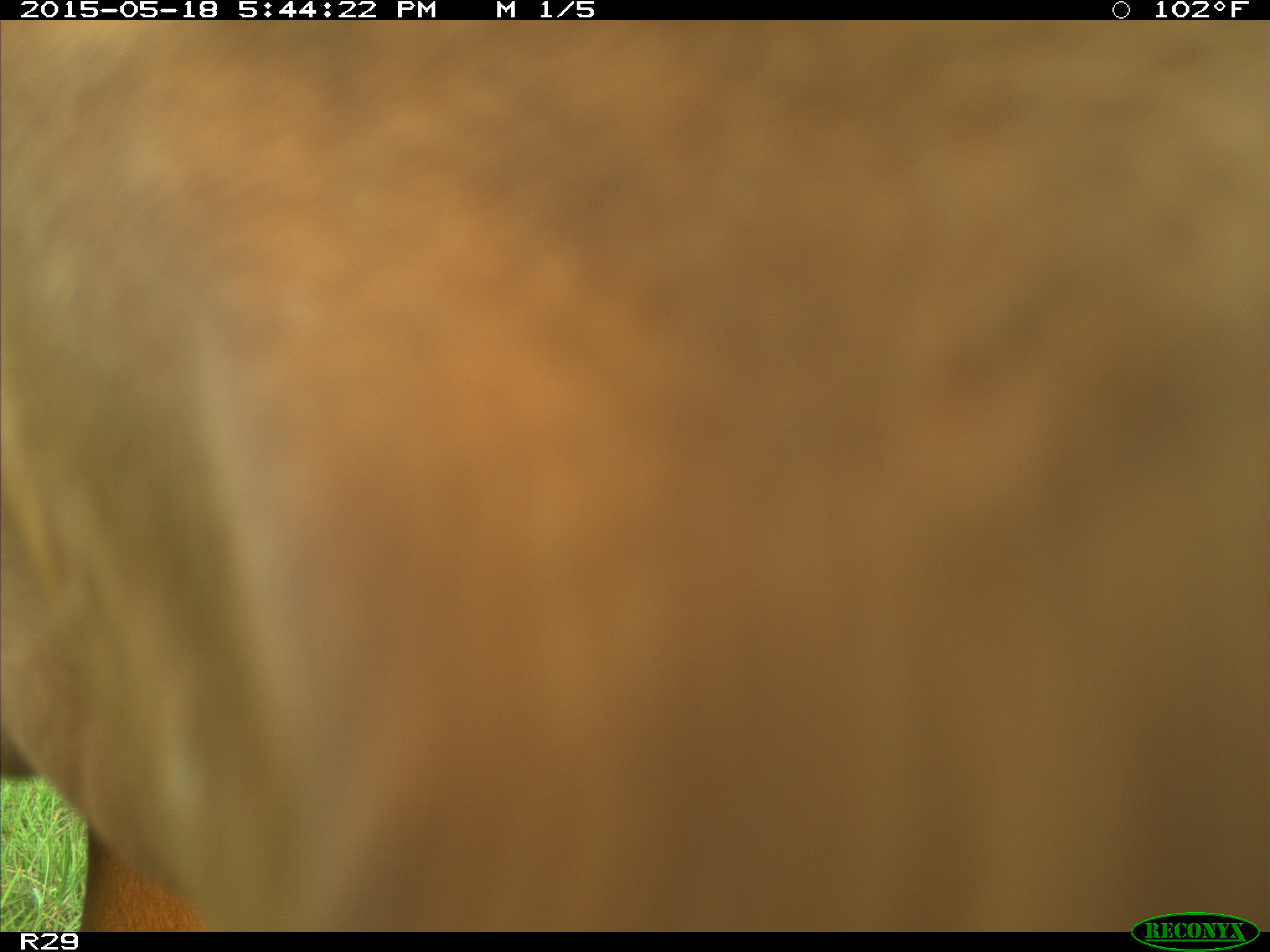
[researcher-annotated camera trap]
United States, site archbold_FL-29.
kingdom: Animalia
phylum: Chordata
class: Mammalia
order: Artiodactyla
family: Bovidae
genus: Bos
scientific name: Bos taurus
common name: domestic cow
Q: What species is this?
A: Bos taurus (domestic cow).